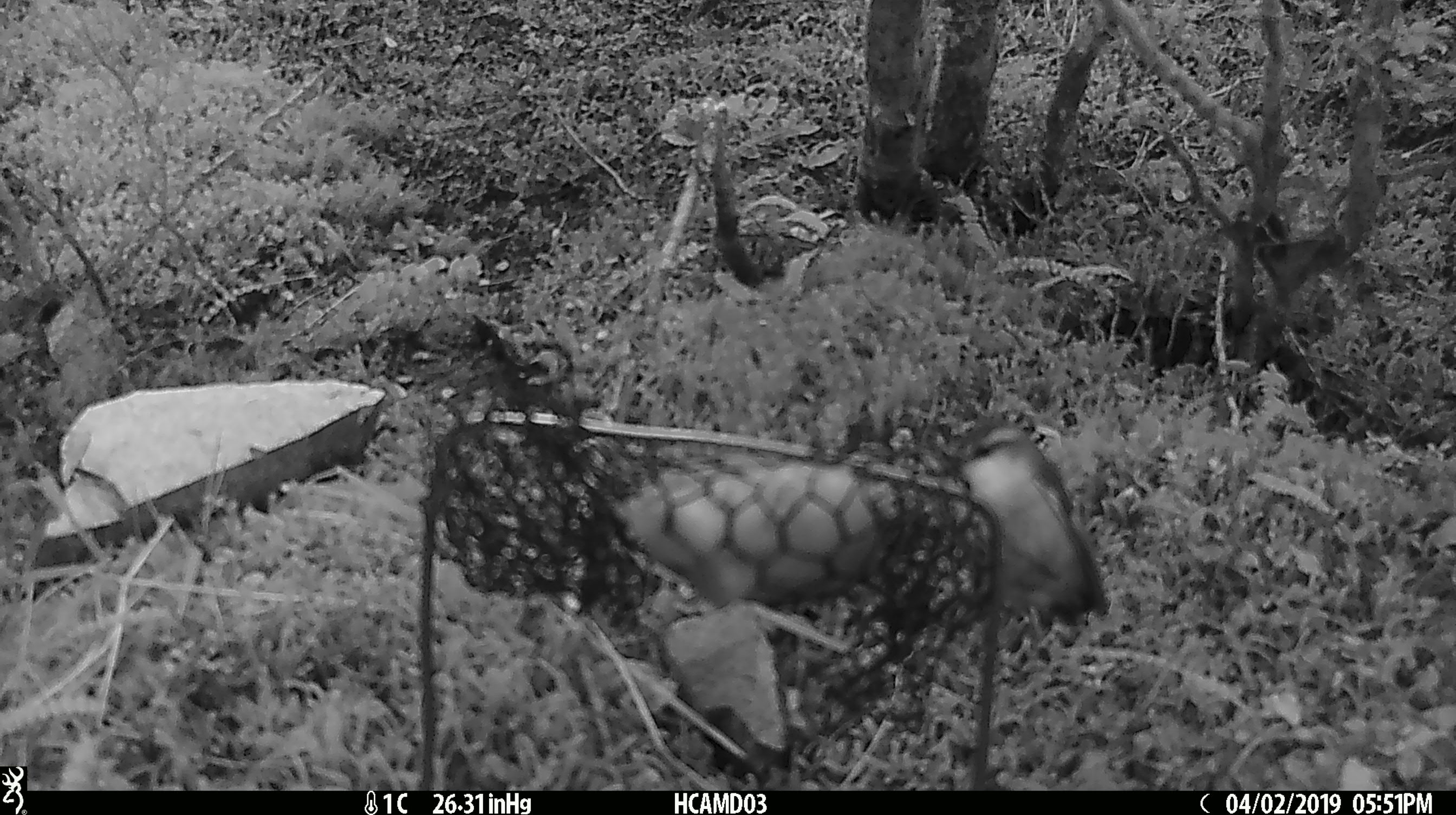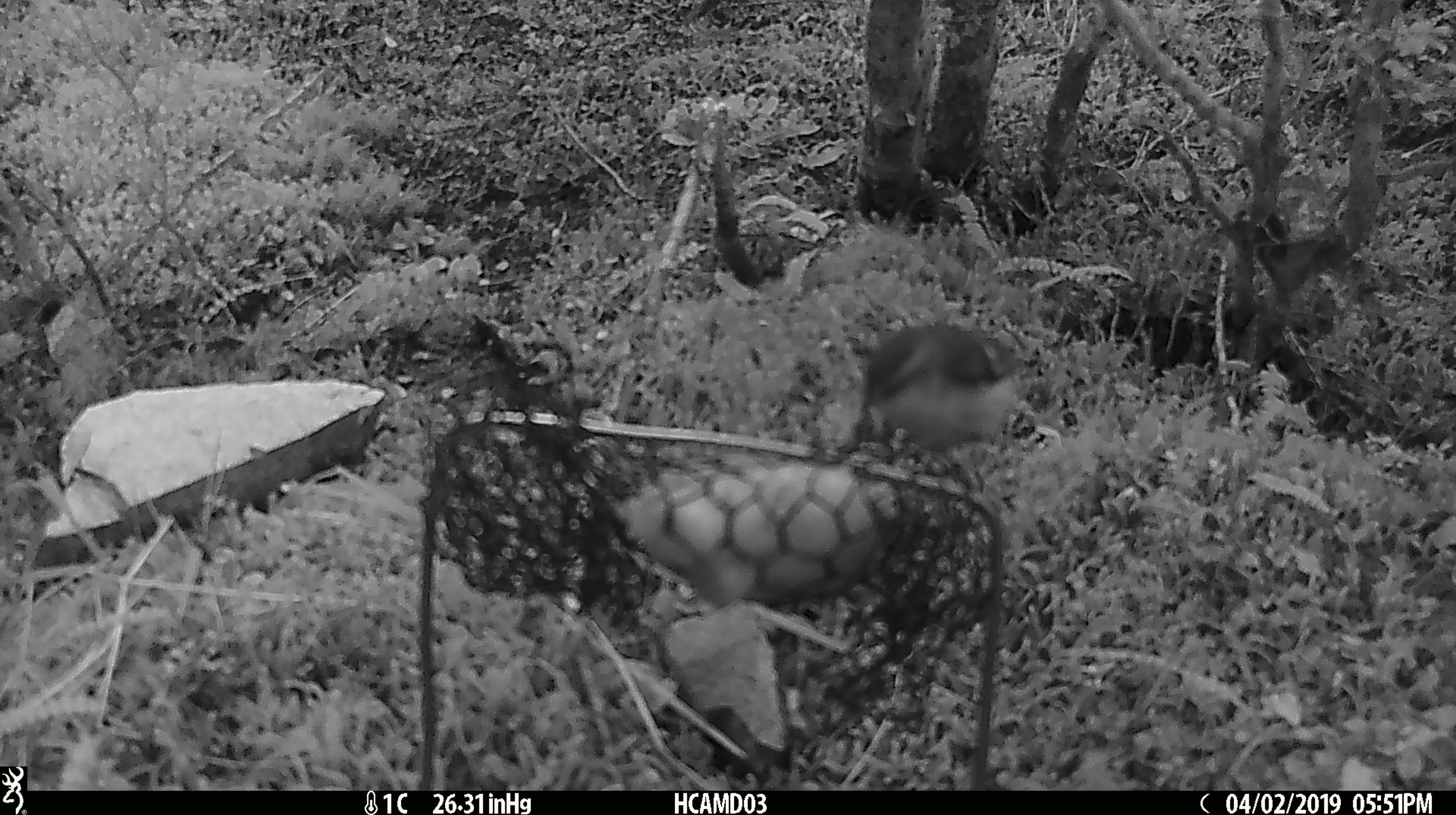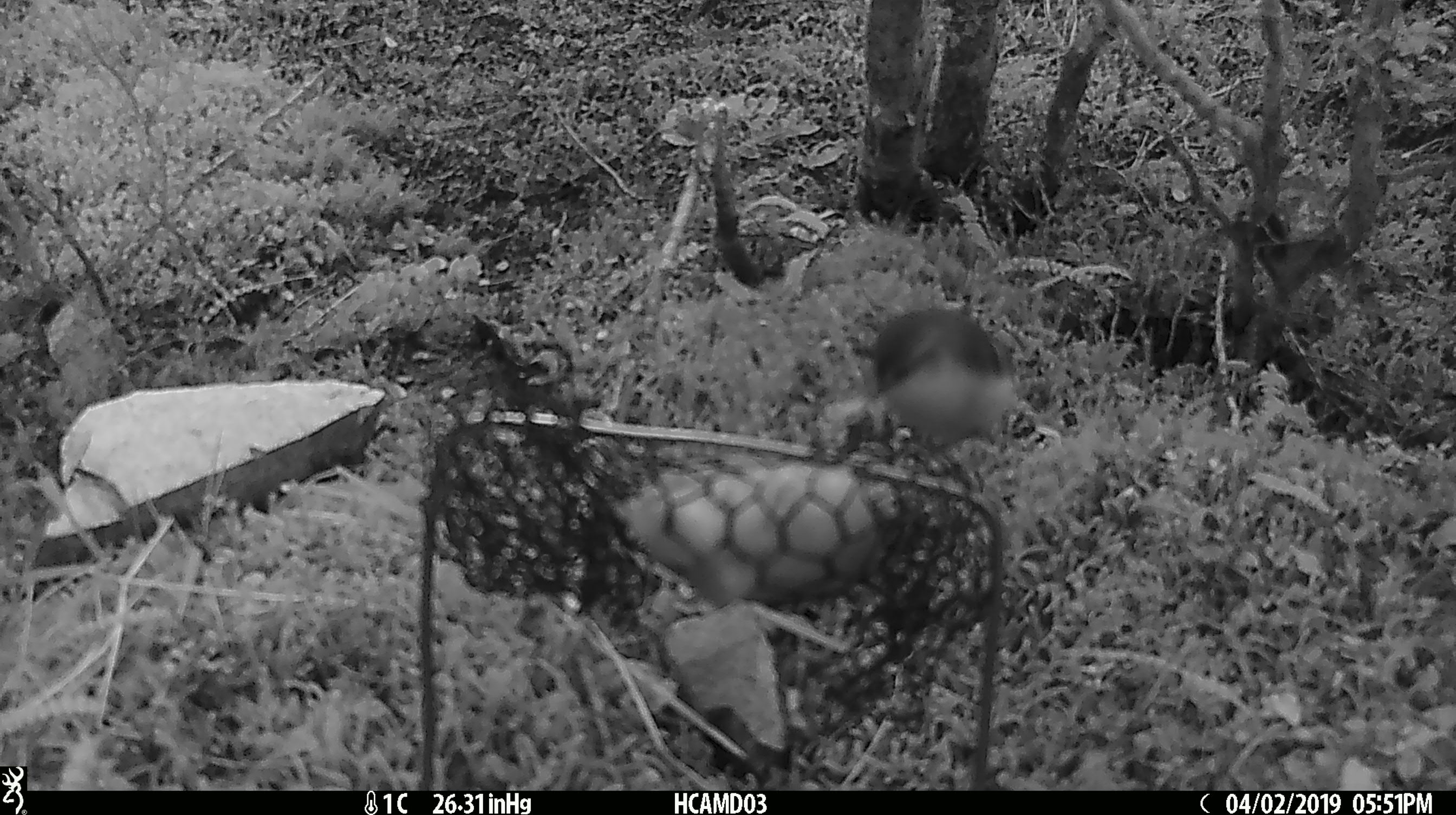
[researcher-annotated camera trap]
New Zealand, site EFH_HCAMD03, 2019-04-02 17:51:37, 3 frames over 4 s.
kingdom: Animalia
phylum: Chordata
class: Aves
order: Passeriformes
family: Acanthisittidae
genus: Acanthisitta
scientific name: Acanthisitta chloris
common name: rifleman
Rifleman (Acanthisitta chloris).